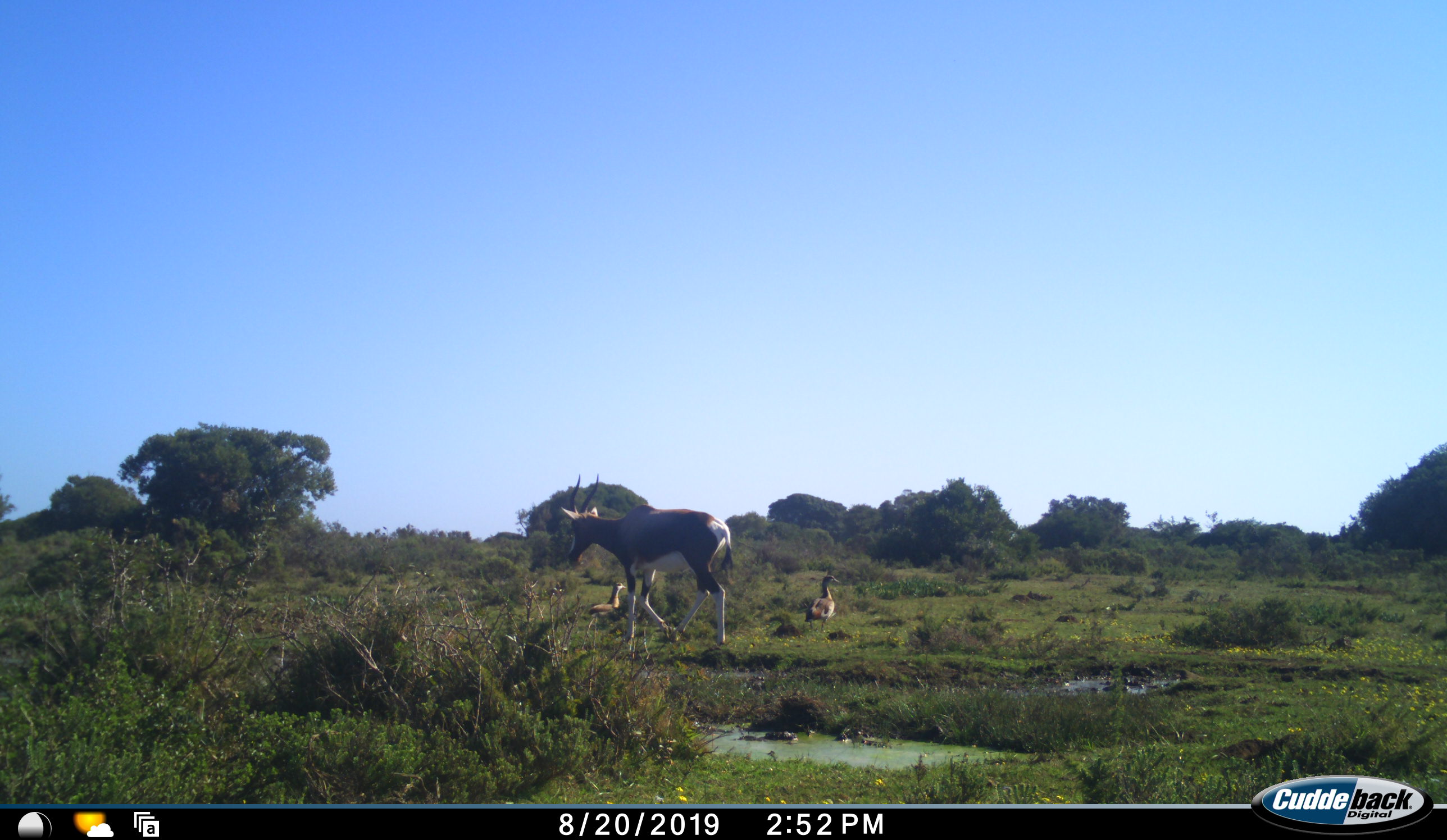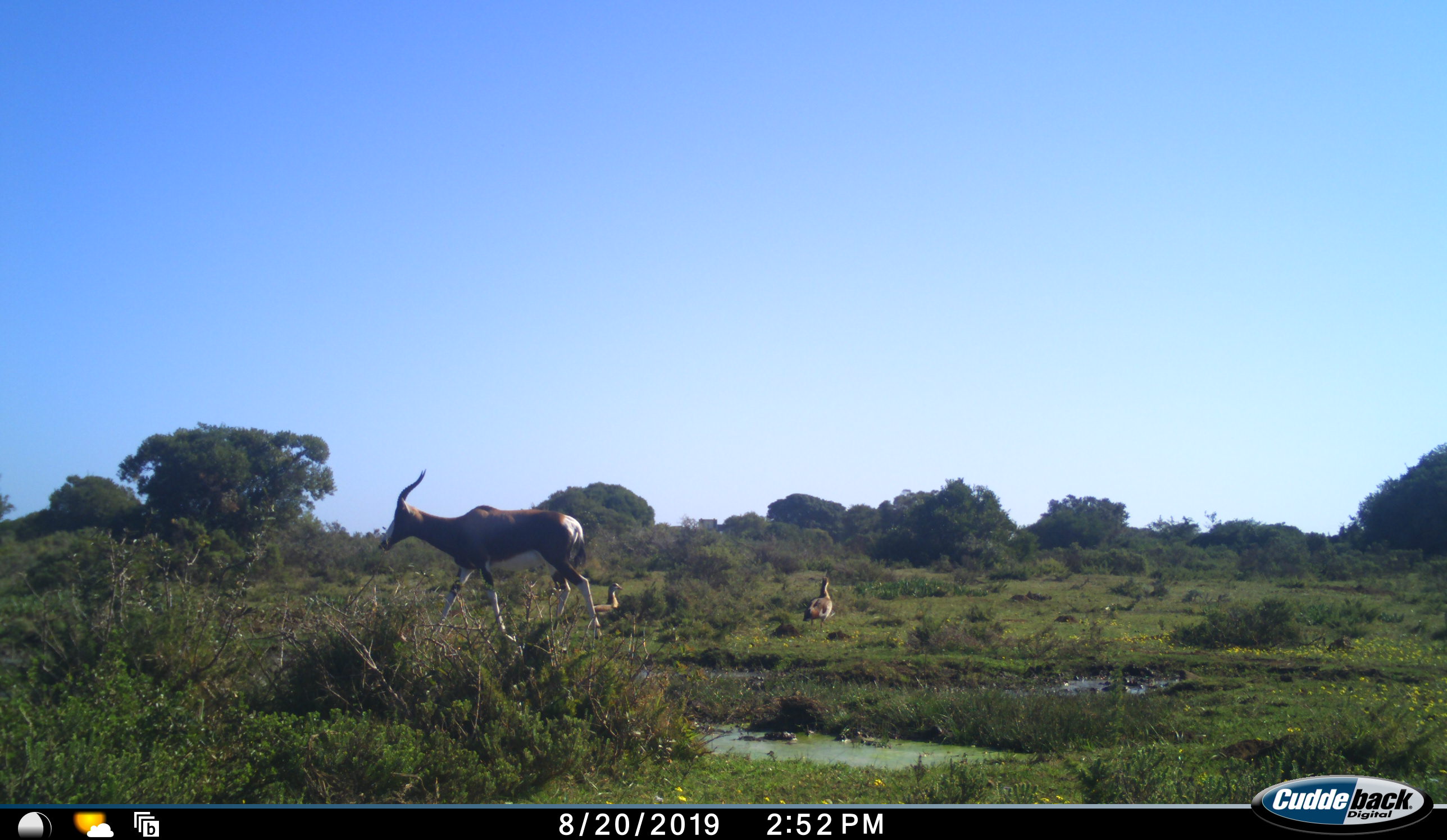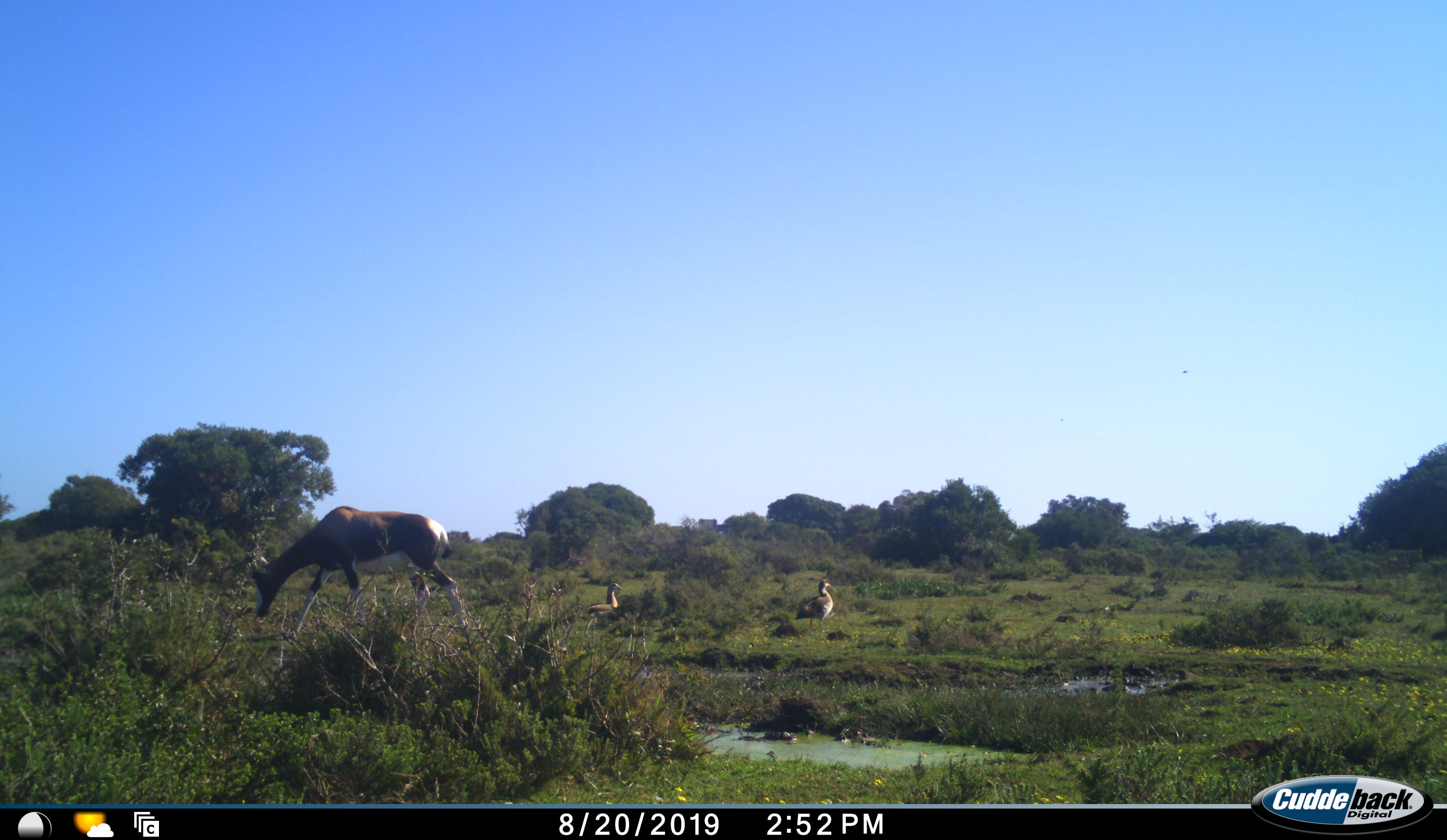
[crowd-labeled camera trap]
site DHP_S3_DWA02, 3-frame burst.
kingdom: Animalia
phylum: Chordata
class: Aves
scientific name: Aves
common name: bird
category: birdother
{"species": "birdother (bird) (Aves)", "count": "2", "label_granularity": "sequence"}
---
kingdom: Animalia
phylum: Chordata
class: Mammalia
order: Artiodactyla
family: Bovidae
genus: Damaliscus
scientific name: Damaliscus pygargus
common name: bontebok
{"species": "bontebok (Damaliscus pygargus)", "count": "1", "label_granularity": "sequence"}